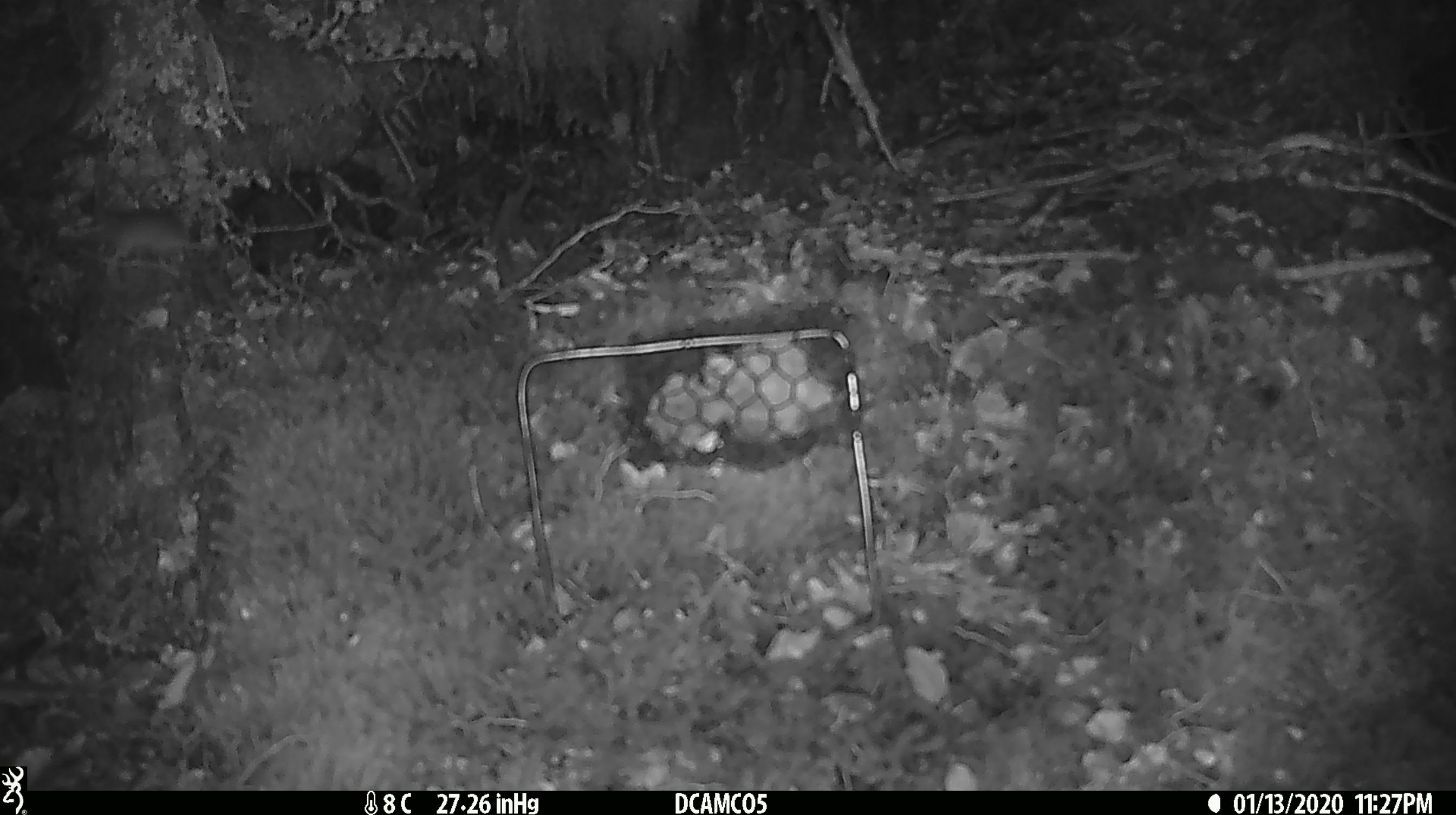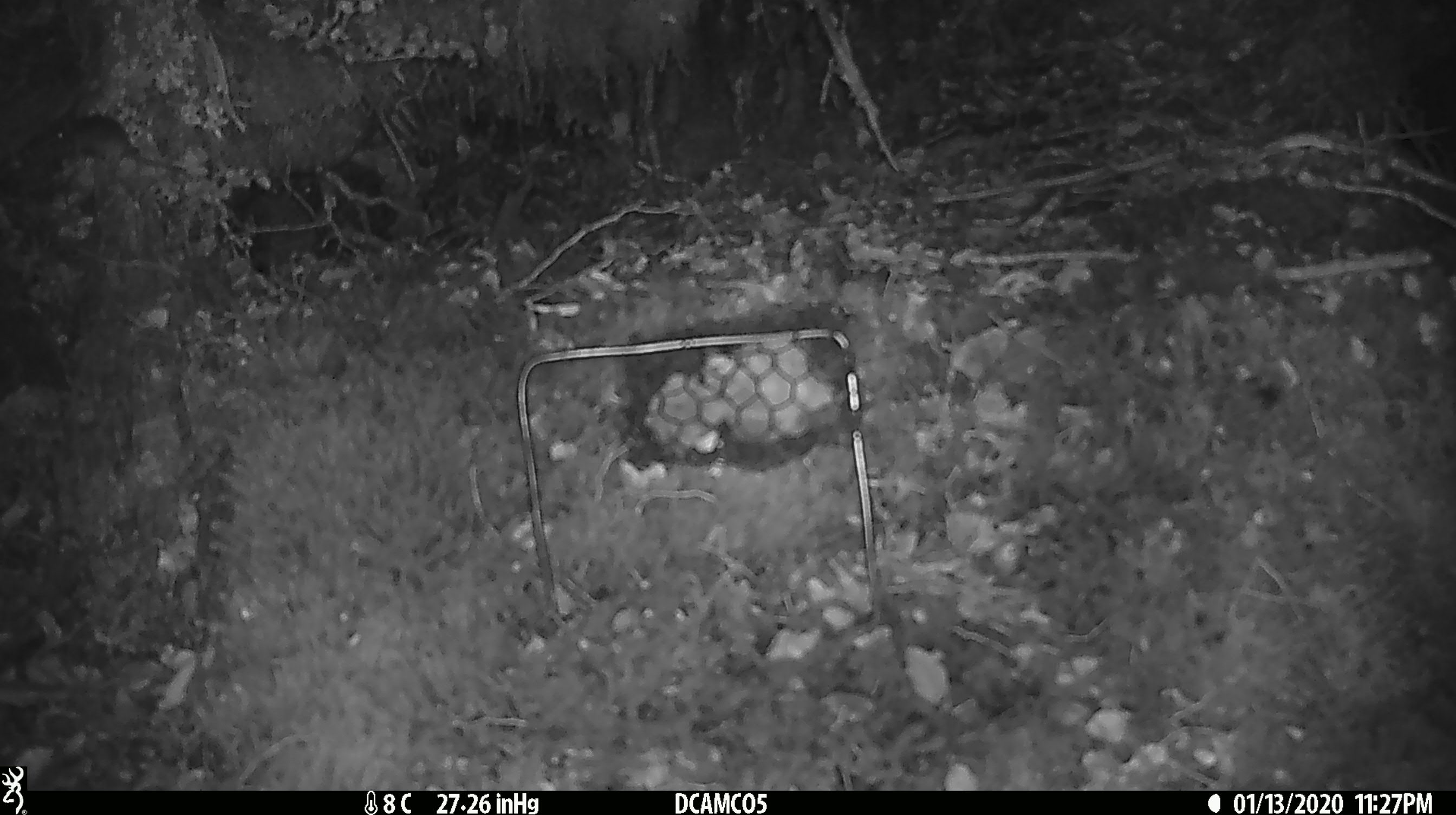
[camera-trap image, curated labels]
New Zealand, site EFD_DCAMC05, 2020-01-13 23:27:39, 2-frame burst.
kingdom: Animalia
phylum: Chordata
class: Mammalia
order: Rodentia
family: Muridae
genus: Mus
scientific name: Mus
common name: mouse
Mouse (Mus).